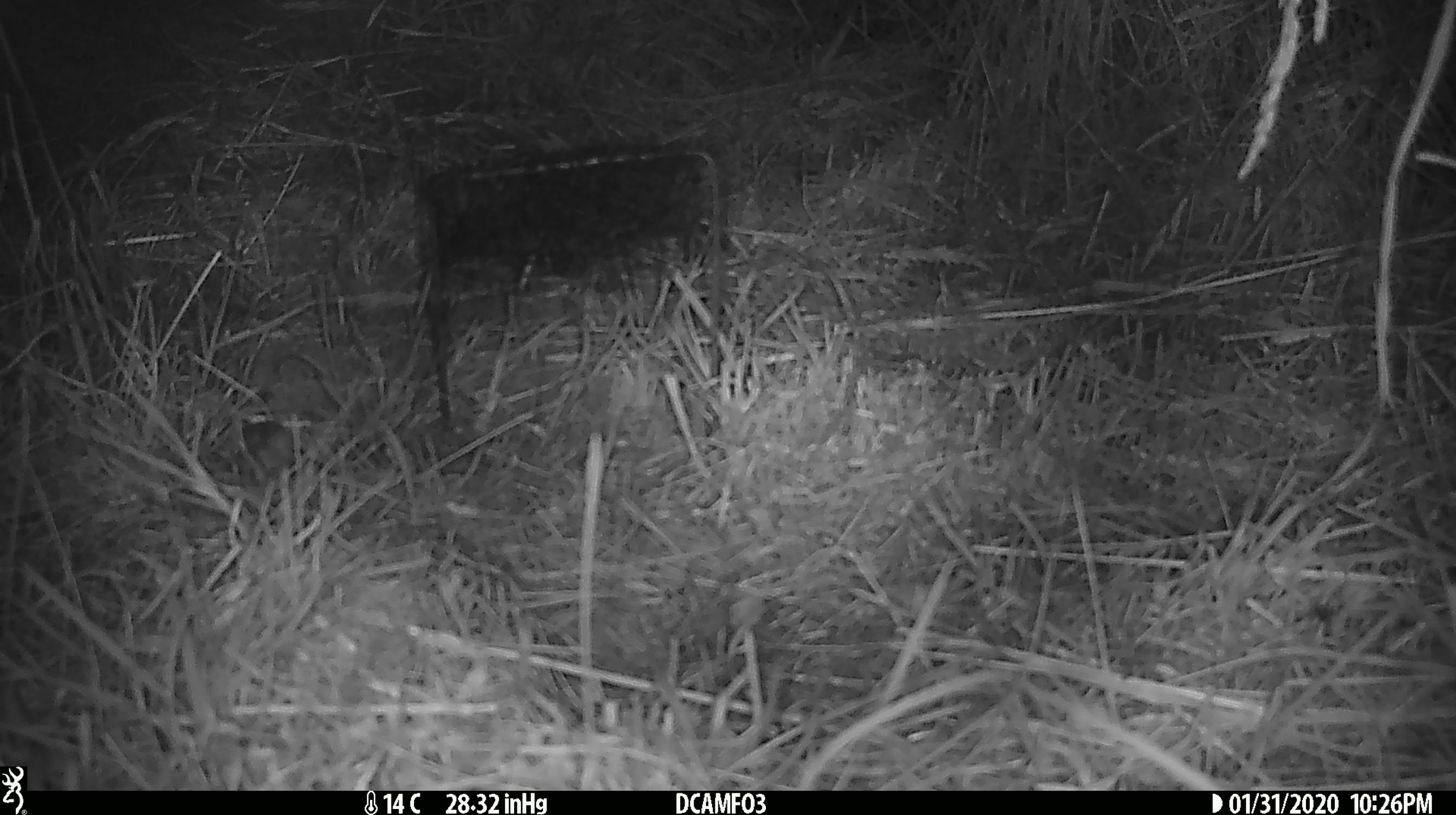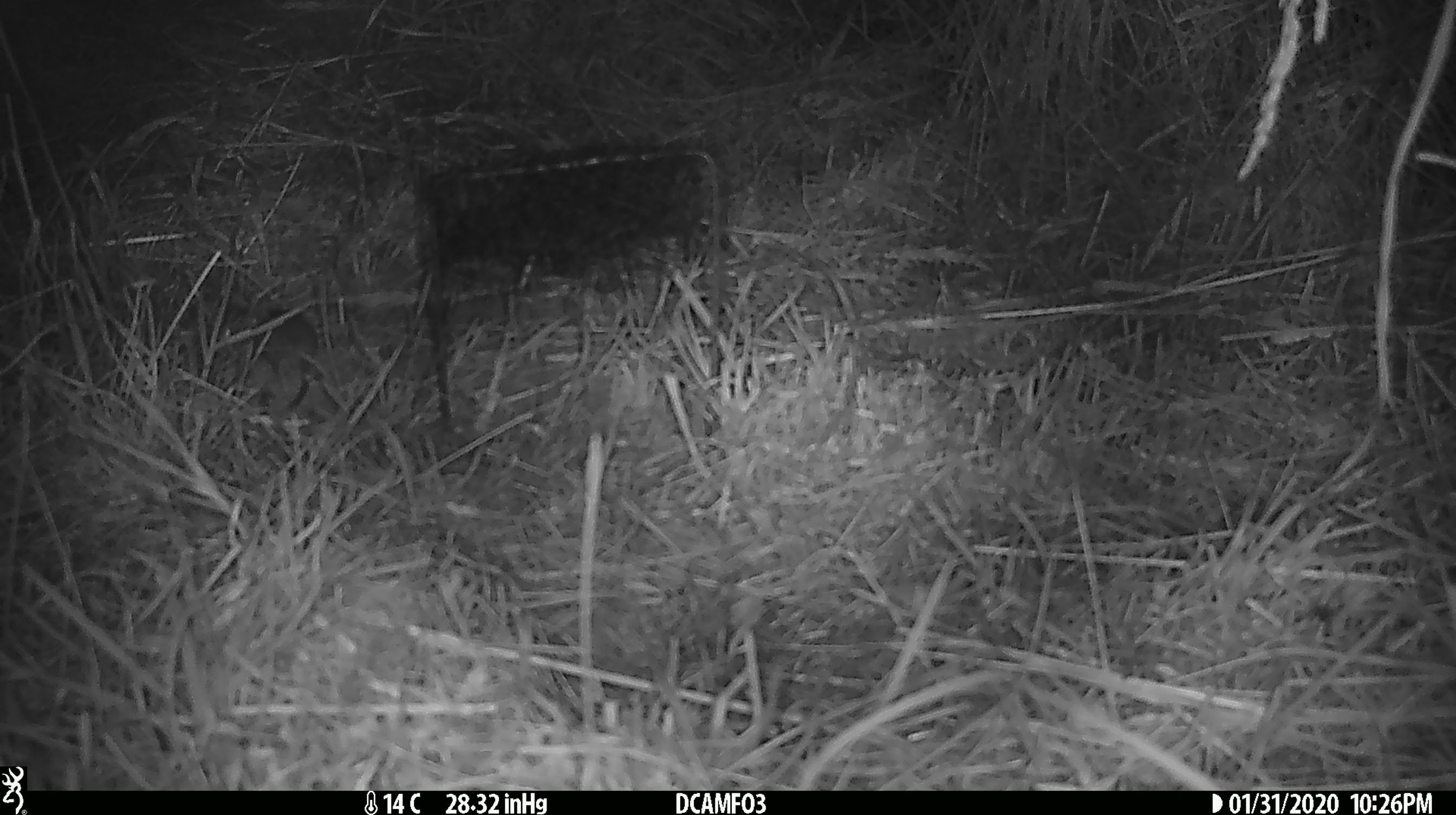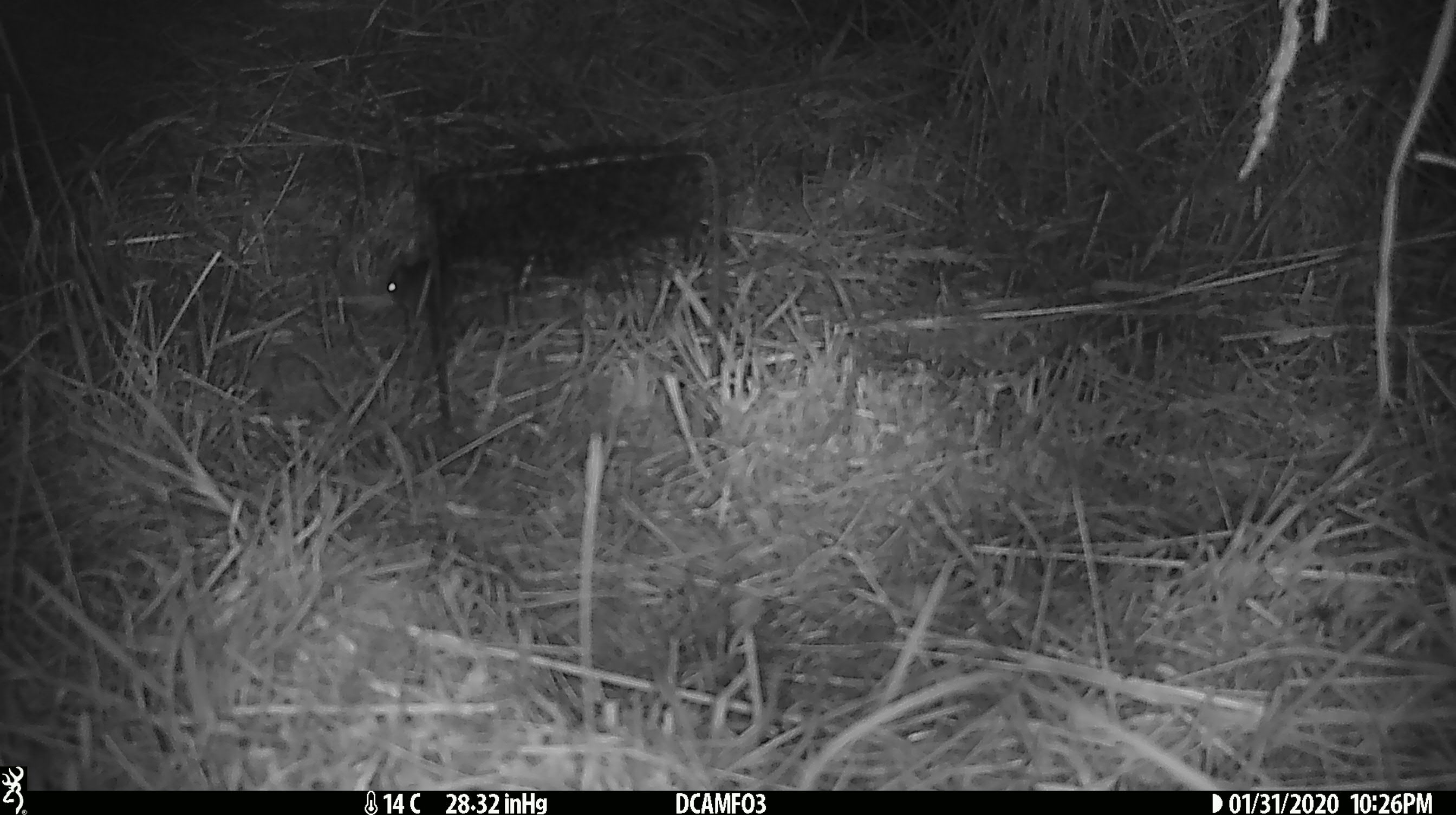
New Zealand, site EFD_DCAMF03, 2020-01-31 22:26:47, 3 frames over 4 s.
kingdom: Animalia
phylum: Chordata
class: Mammalia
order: Rodentia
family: Muridae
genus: Mus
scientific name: Mus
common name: mouse